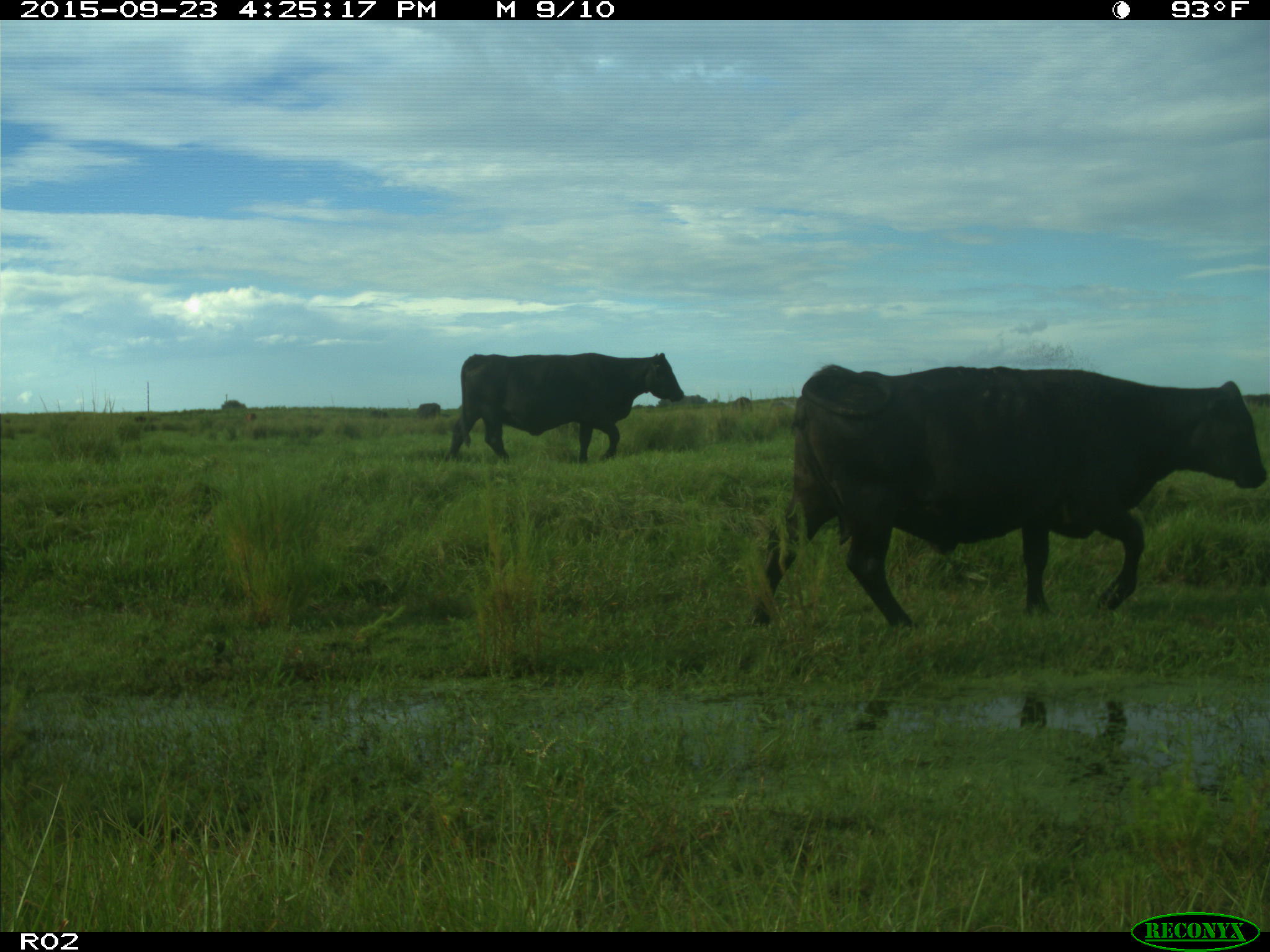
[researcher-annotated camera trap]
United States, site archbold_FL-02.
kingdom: Animalia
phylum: Chordata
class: Mammalia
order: Artiodactyla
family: Bovidae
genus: Bos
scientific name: Bos taurus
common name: domestic cow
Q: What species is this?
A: Bos taurus (domestic cow).